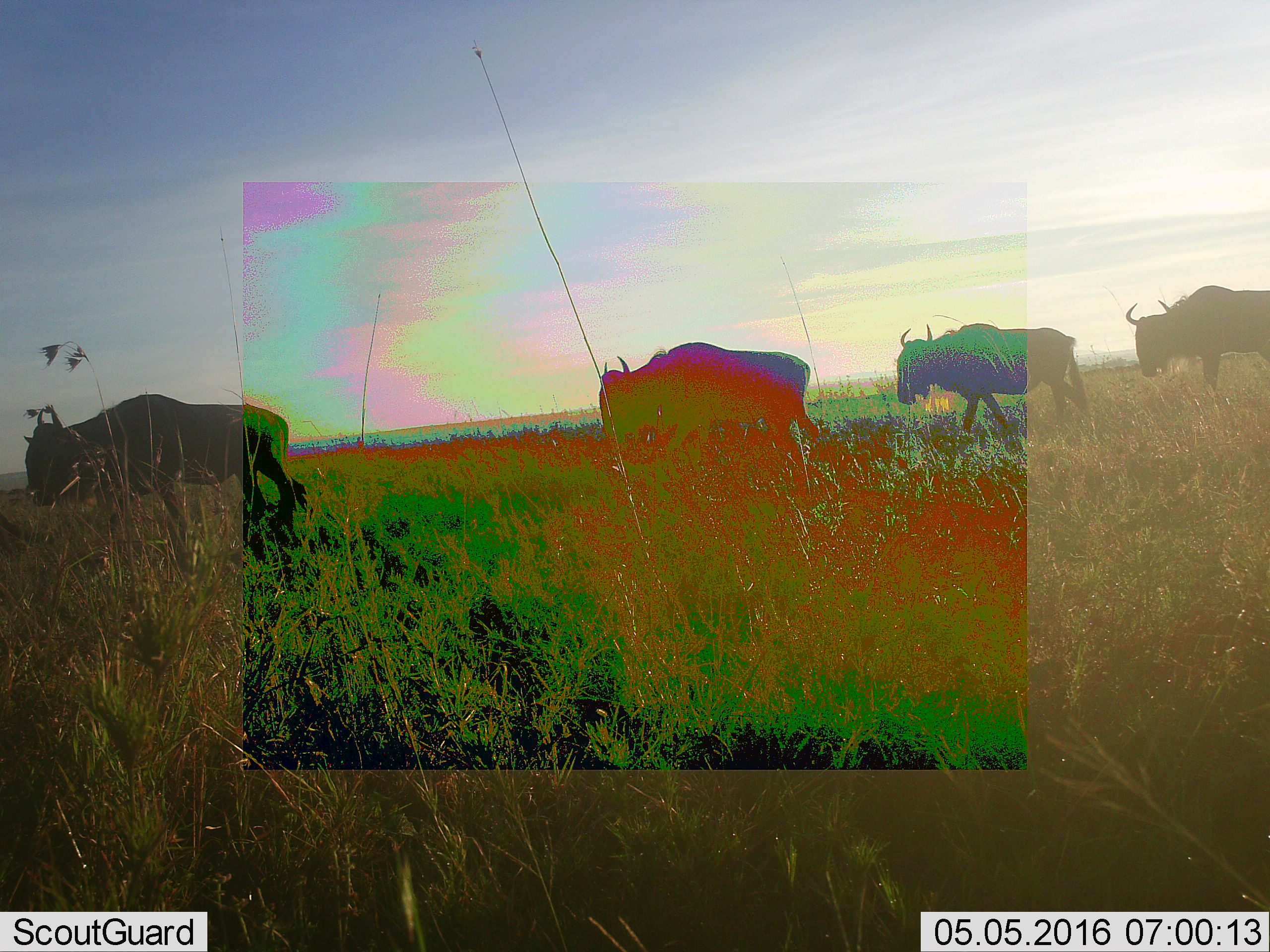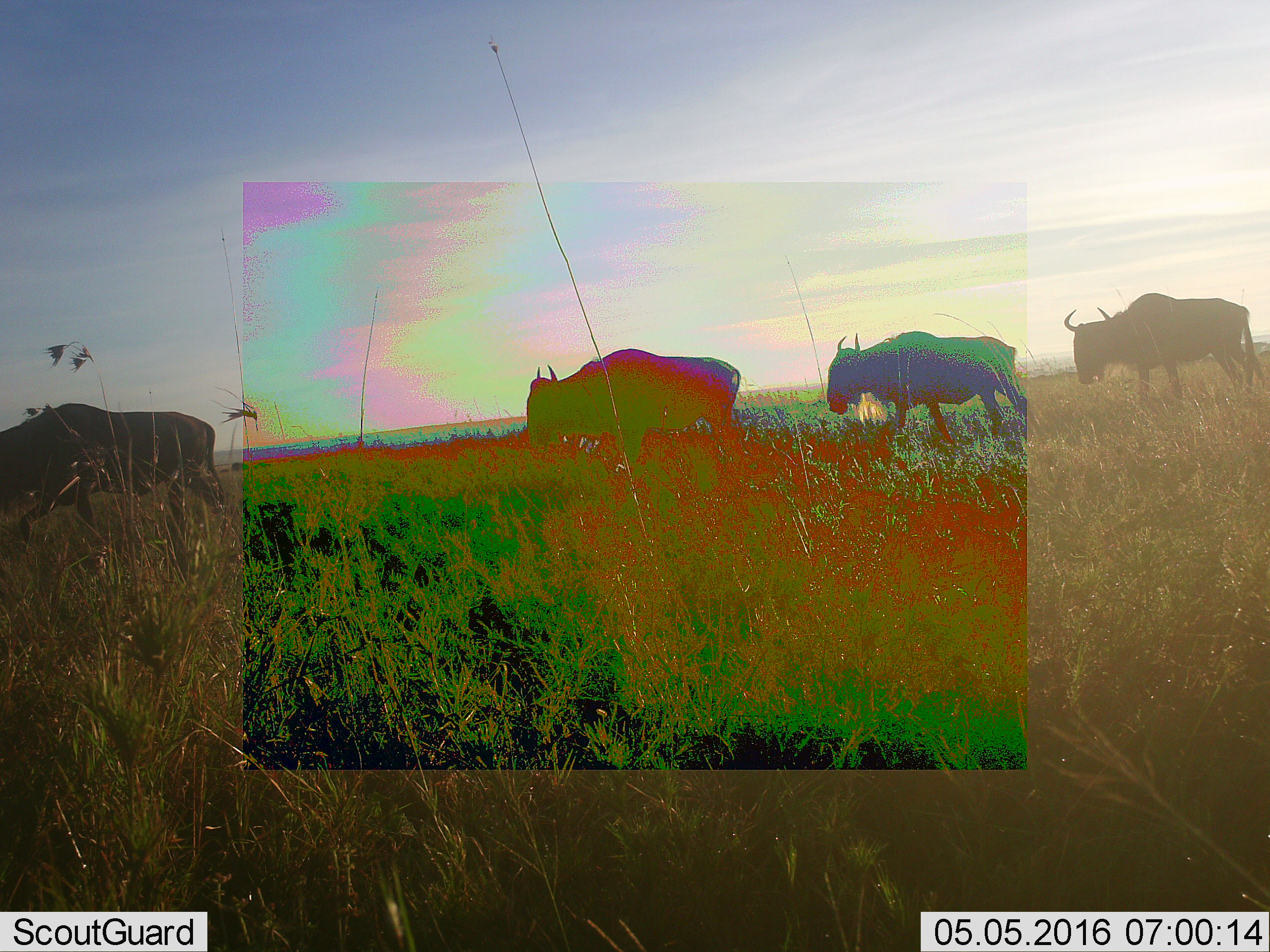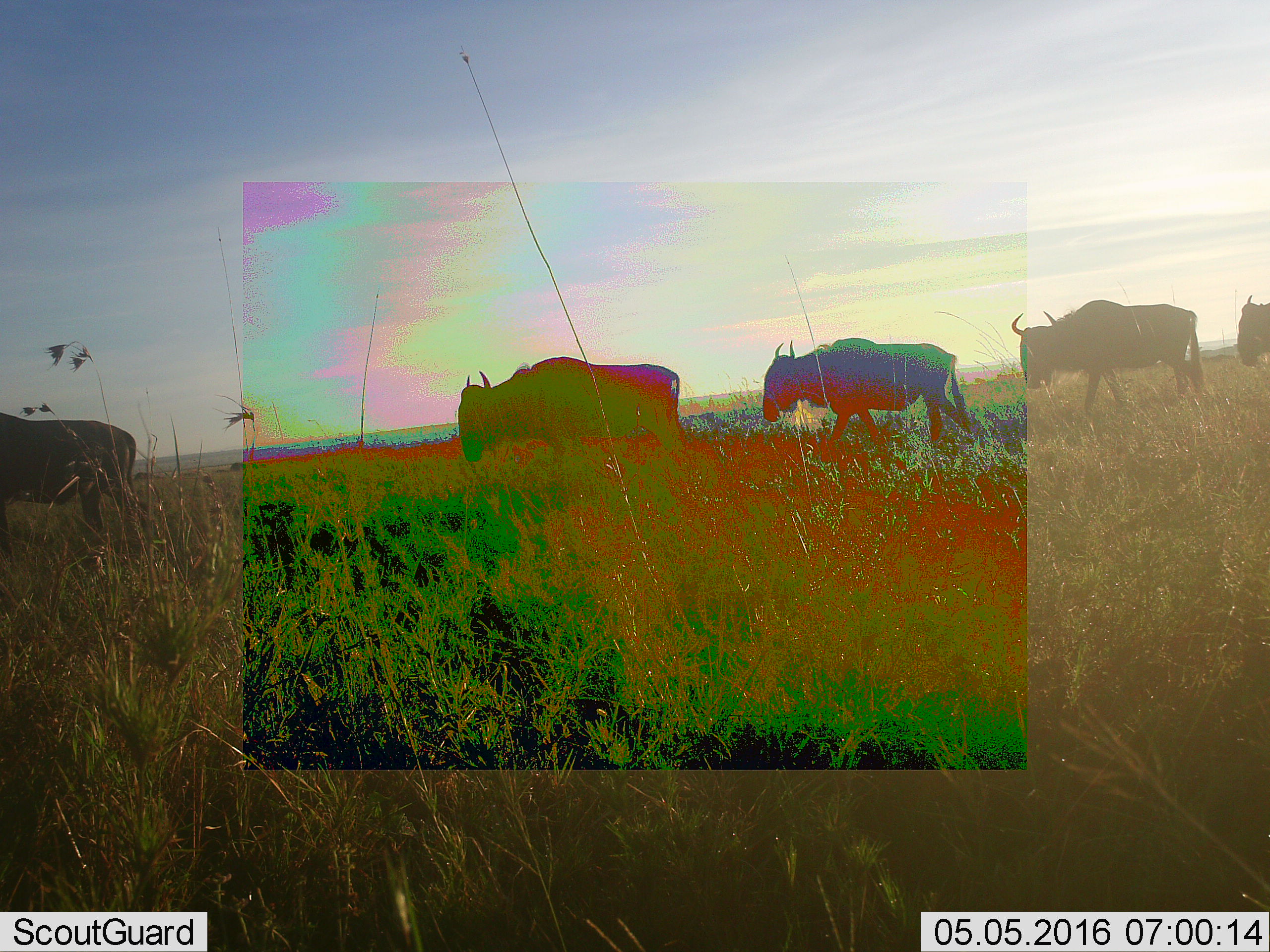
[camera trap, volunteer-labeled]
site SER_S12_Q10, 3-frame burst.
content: unidentified animal